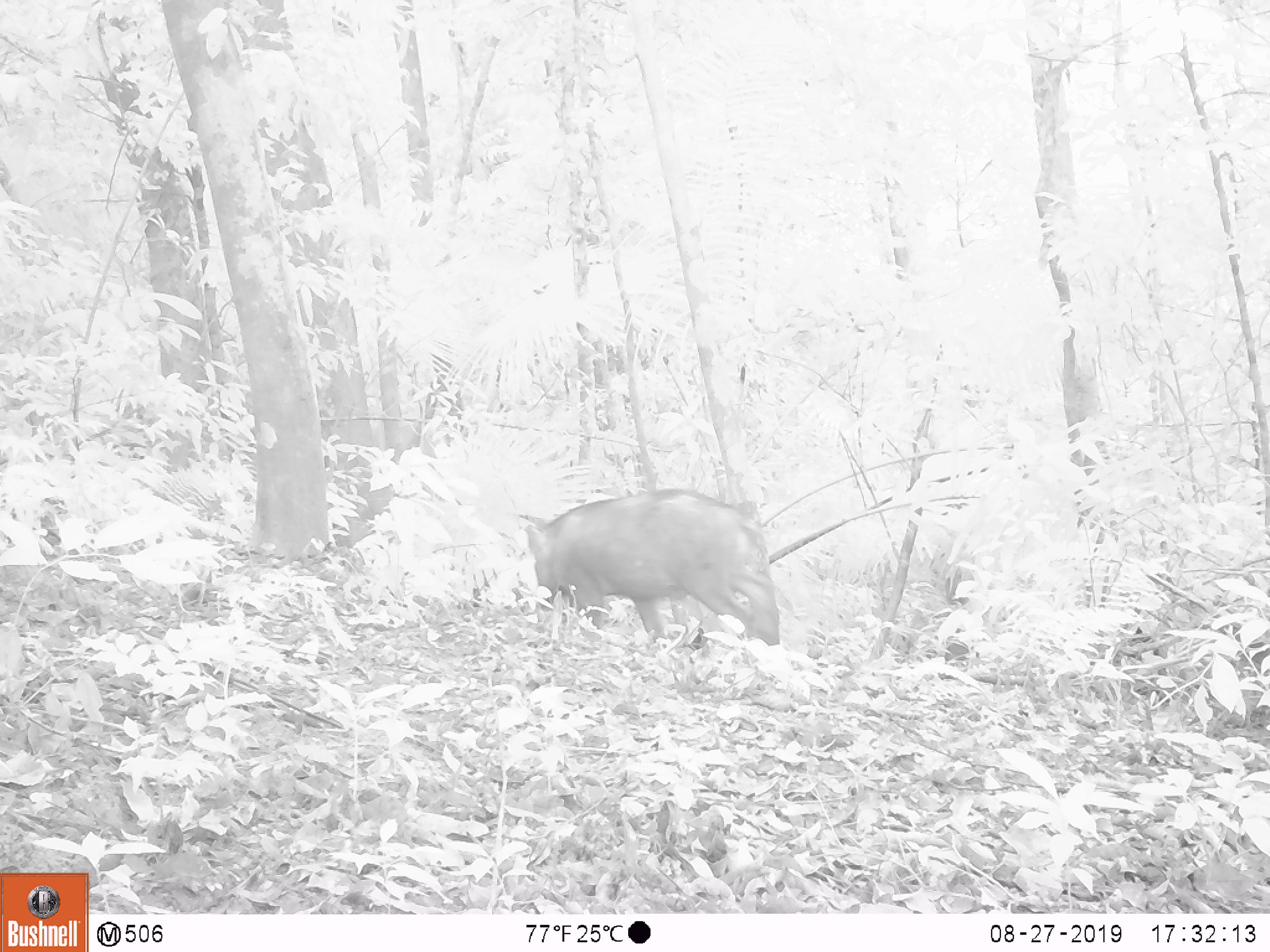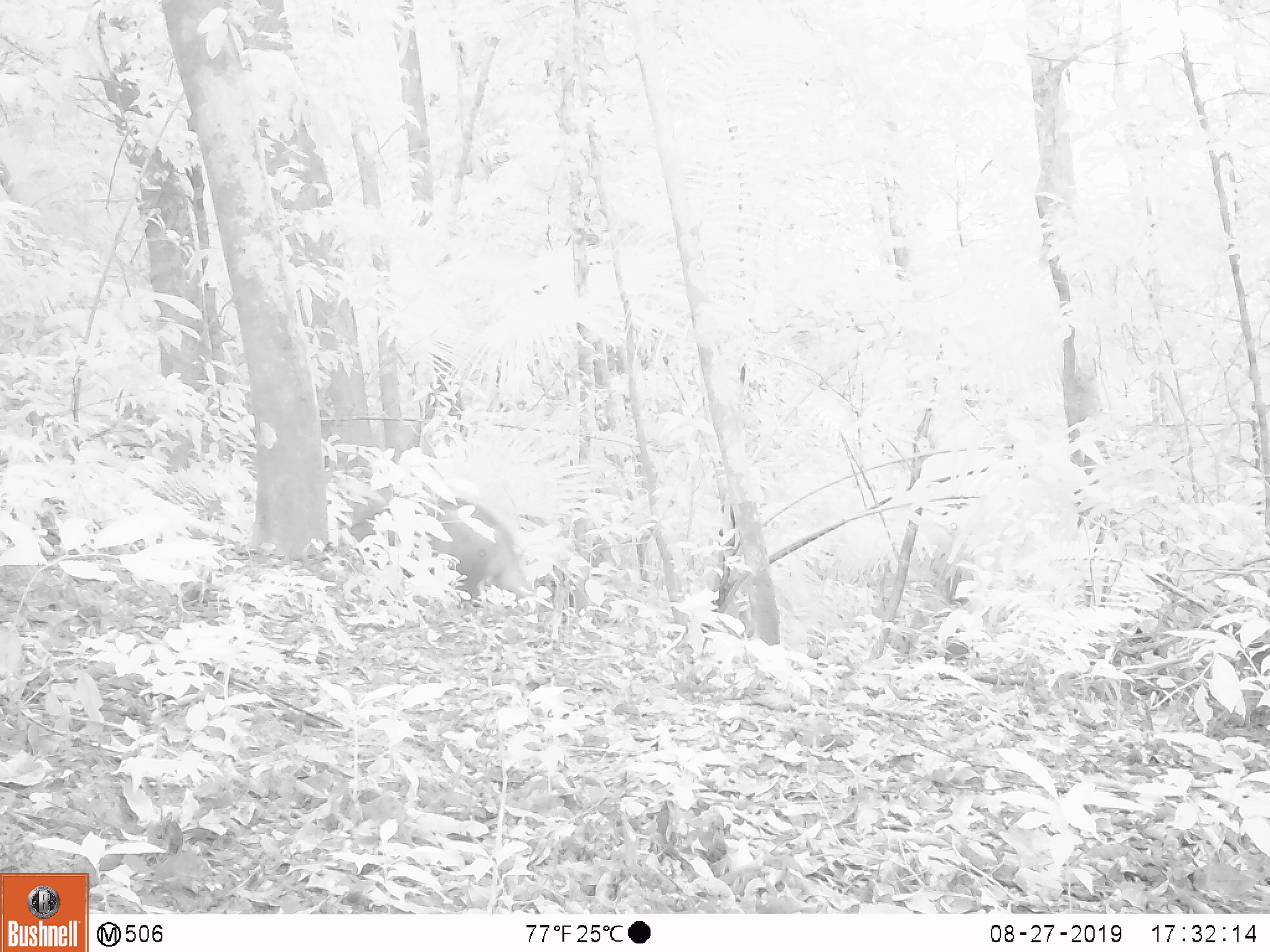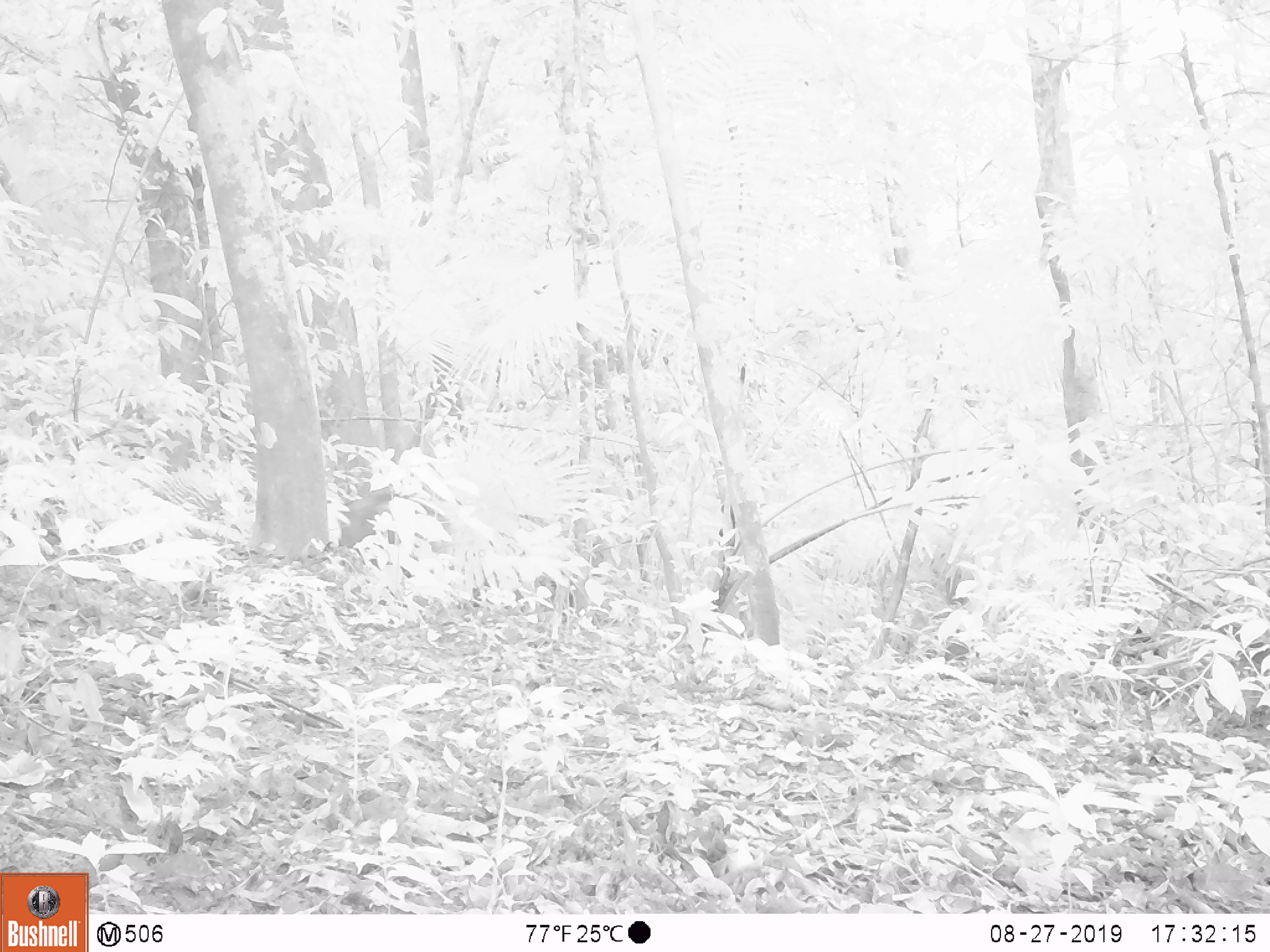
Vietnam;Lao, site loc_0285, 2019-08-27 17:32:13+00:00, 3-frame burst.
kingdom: Animalia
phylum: Chordata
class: Mammalia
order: Artiodactyla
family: Suidae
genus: Sus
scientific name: Sus scrofa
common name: eurasian wild pig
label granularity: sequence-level